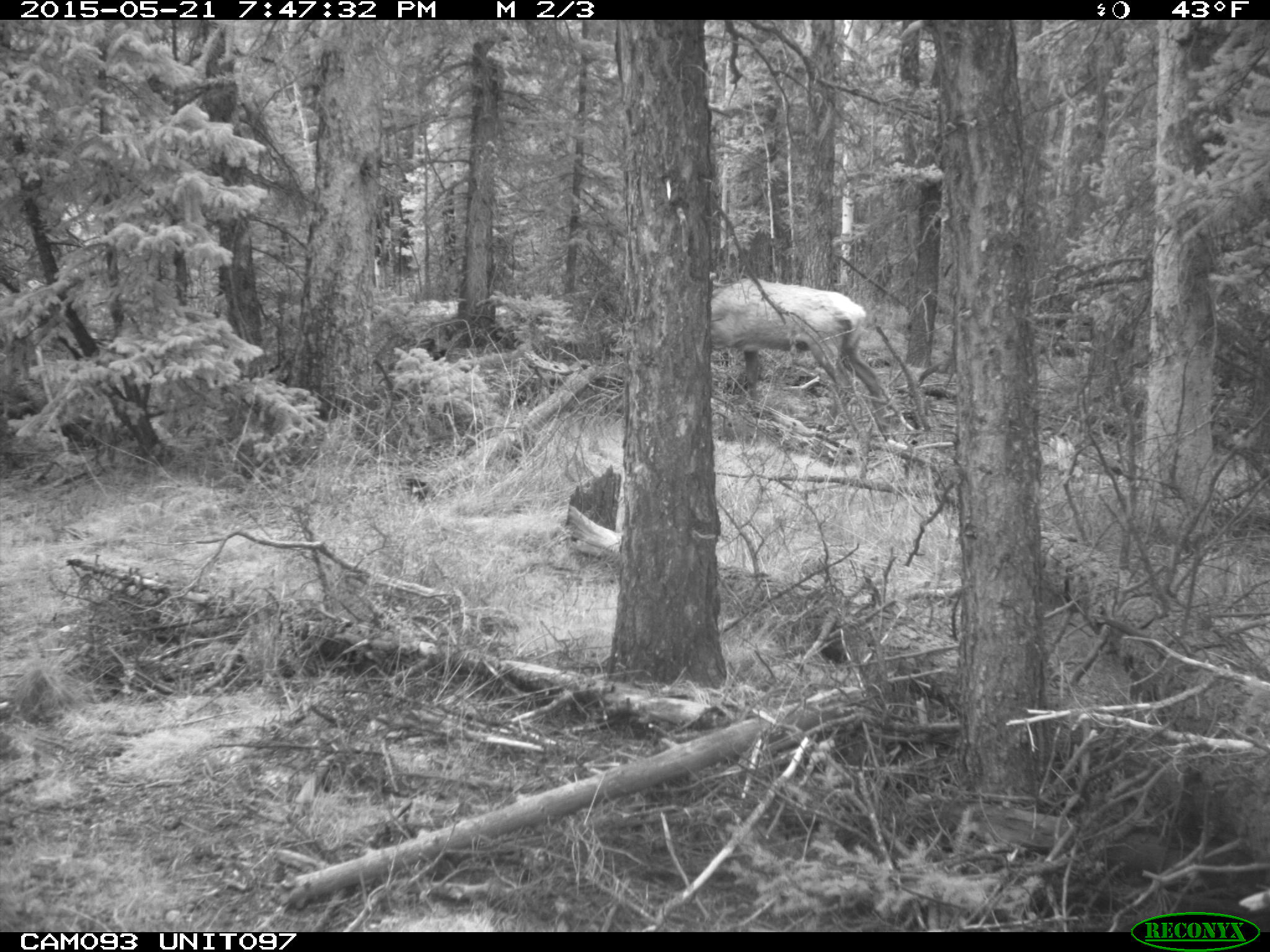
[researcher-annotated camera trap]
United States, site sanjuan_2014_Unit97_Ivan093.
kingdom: Animalia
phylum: Chordata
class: Mammalia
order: Artiodactyla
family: Cervidae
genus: Cervus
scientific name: Cervus elaphus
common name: red deer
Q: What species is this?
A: Cervus elaphus (red deer).